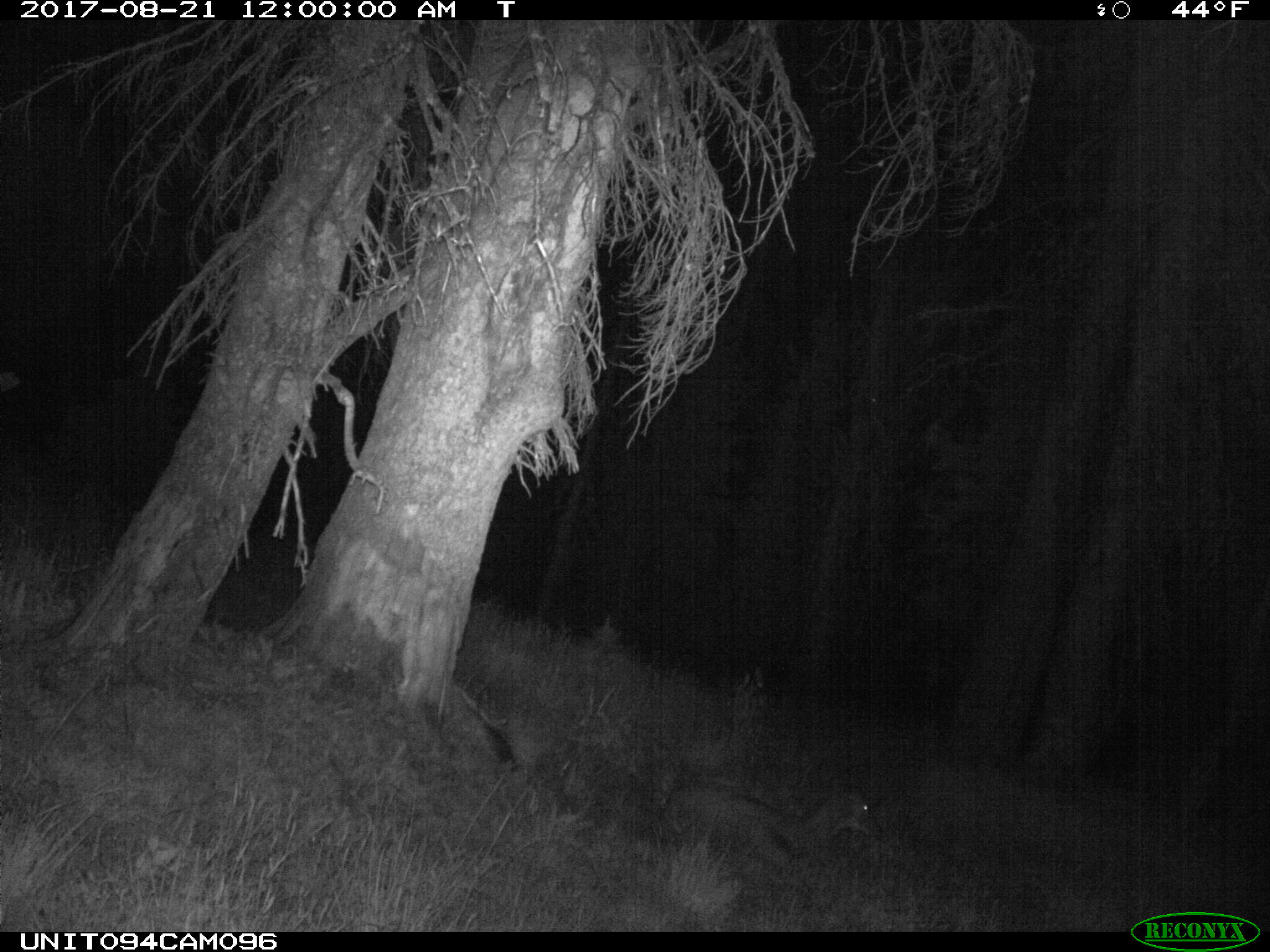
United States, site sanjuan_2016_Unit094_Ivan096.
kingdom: Animalia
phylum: Chordata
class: Mammalia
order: Artiodactyla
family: Cervidae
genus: Odocoileus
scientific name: Odocoileus hemionus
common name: mule deer